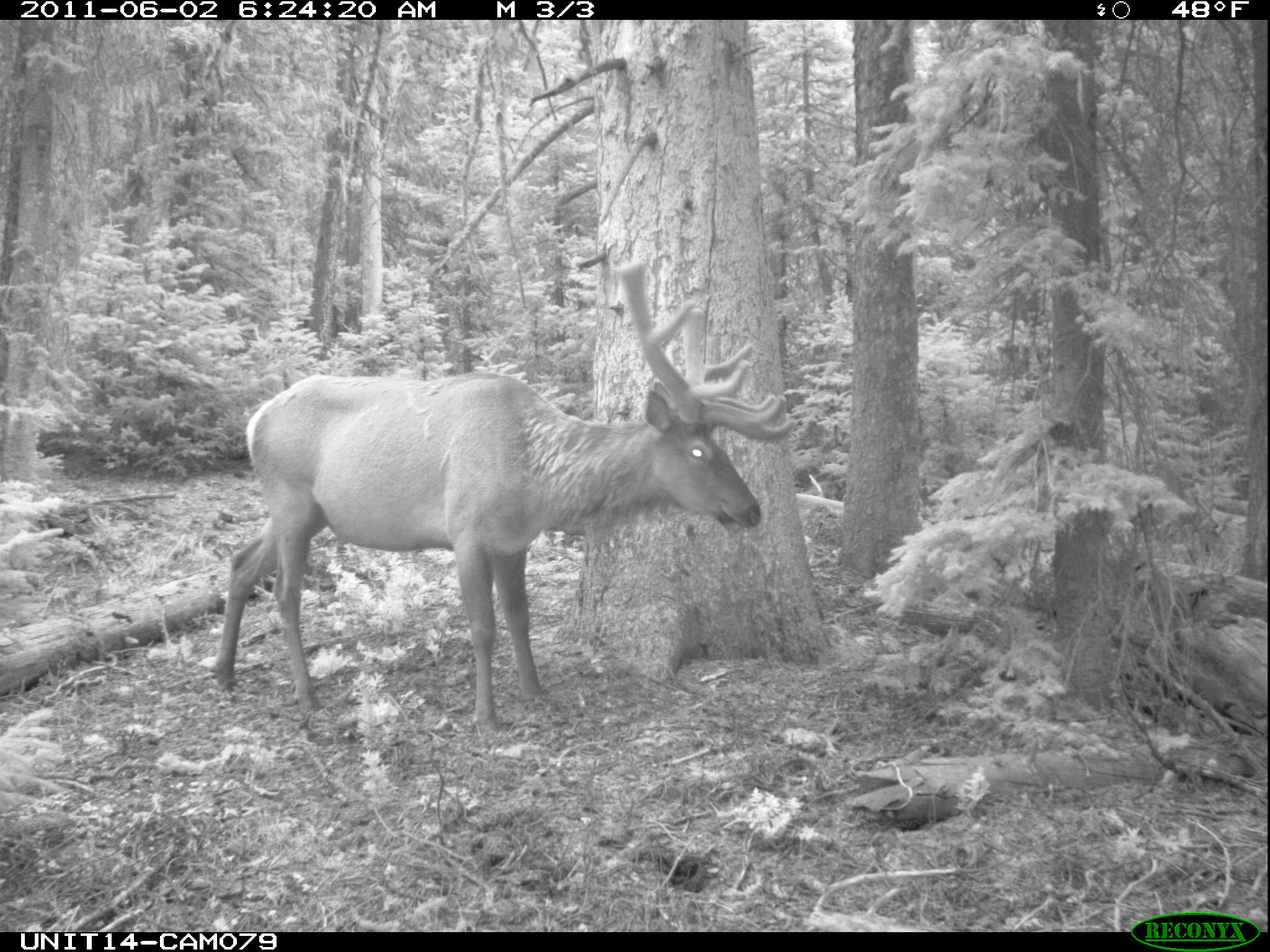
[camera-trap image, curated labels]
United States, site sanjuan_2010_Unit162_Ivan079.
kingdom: Animalia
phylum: Chordata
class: Mammalia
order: Artiodactyla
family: Cervidae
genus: Cervus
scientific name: Cervus elaphus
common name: red deer